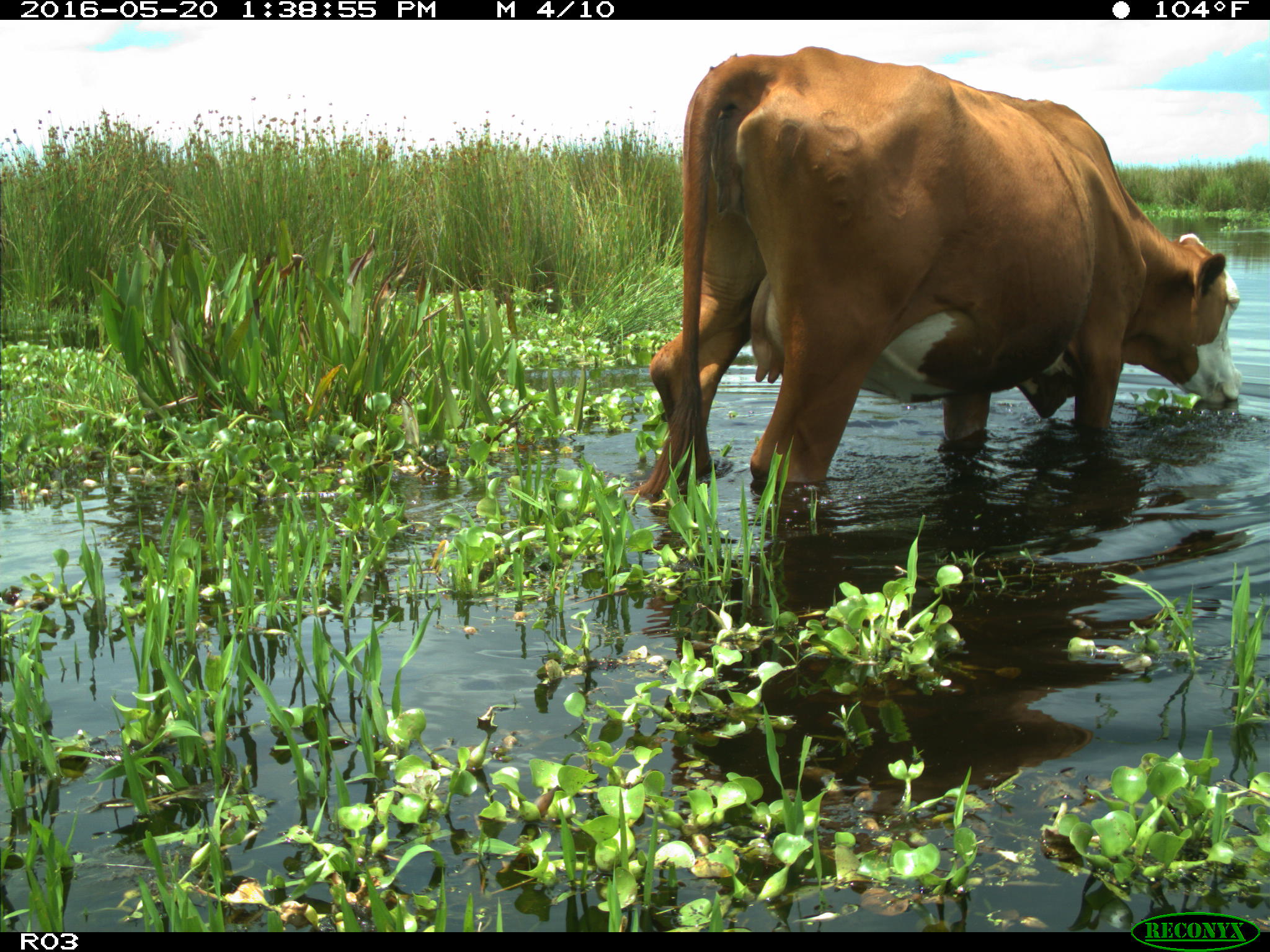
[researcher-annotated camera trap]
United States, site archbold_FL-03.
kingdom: Animalia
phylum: Chordata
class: Mammalia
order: Artiodactyla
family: Bovidae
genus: Bos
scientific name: Bos taurus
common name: domestic cow